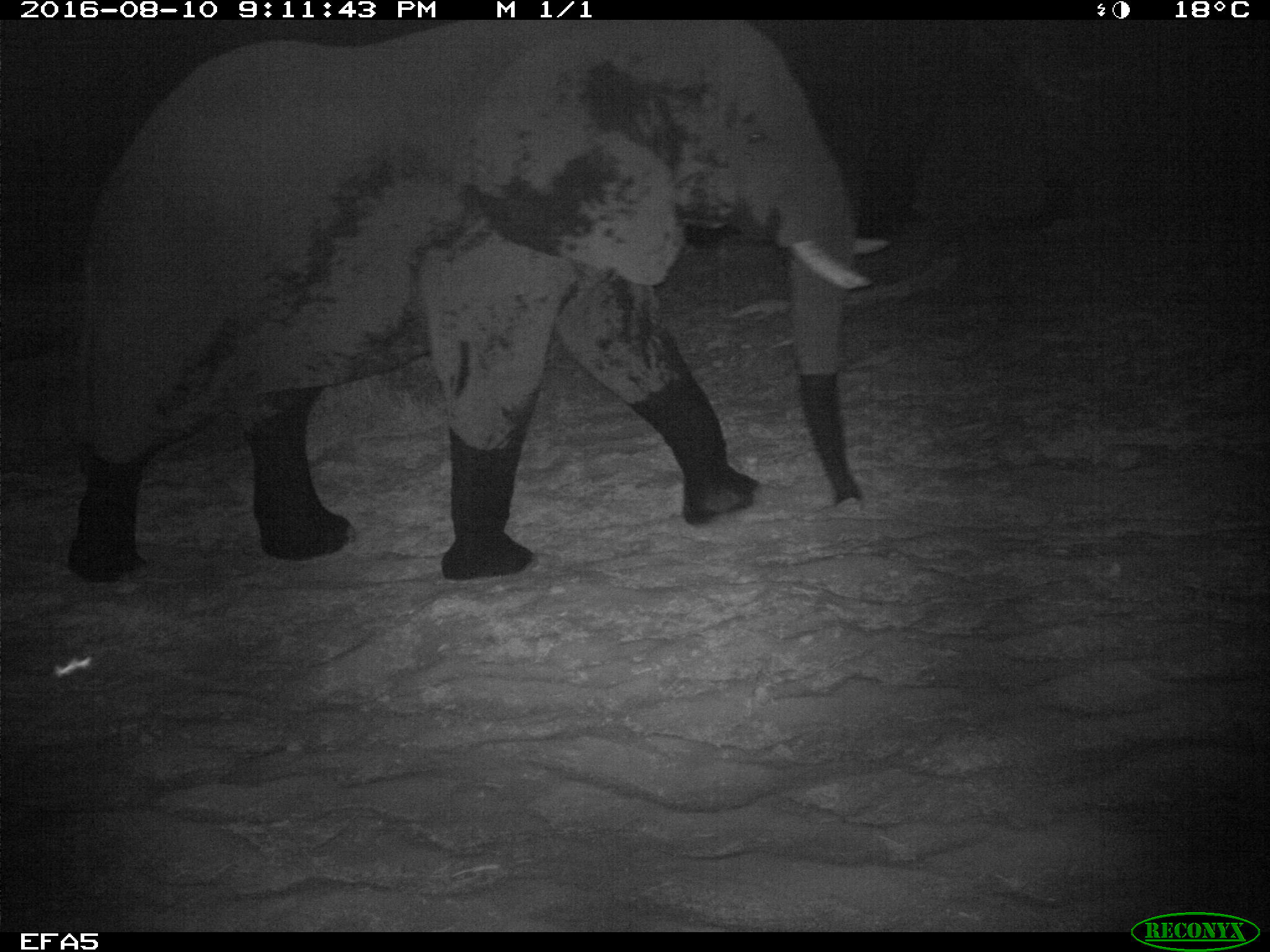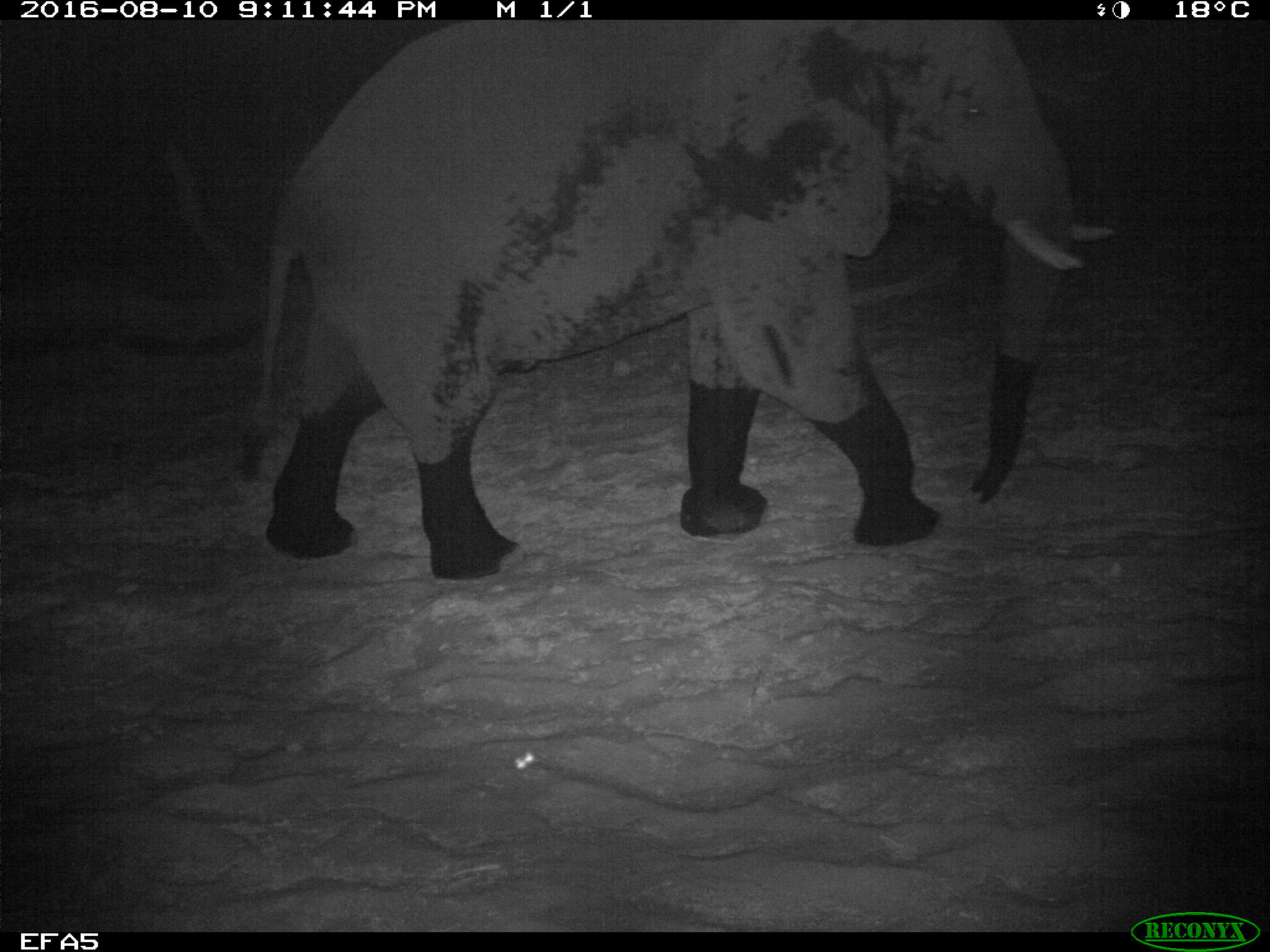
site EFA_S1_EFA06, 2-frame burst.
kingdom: Animalia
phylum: Chordata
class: Mammalia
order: Proboscidea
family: Elephantidae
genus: Loxodonta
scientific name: Loxodonta africana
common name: african bush elephant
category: elephant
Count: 1.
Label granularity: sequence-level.